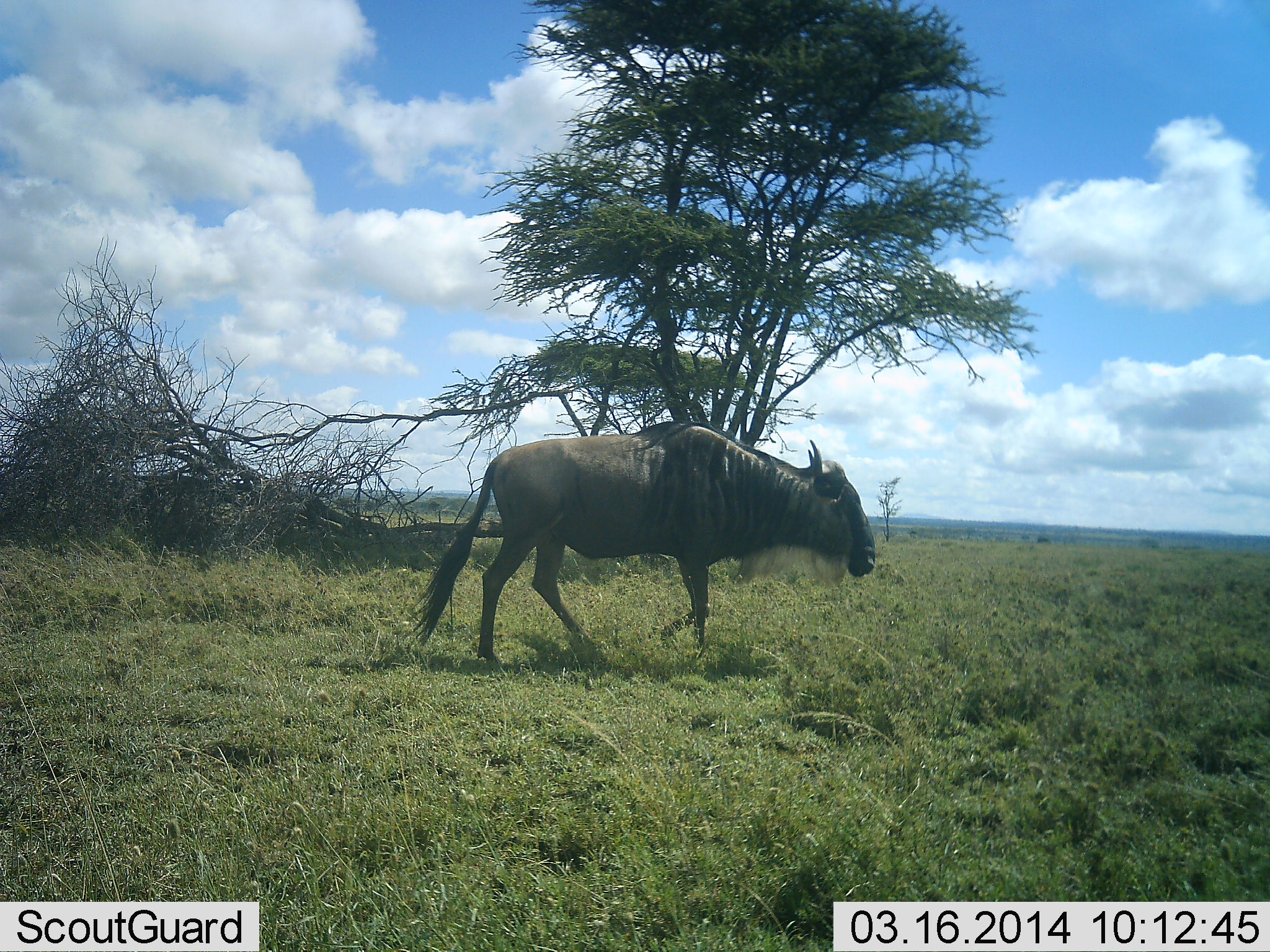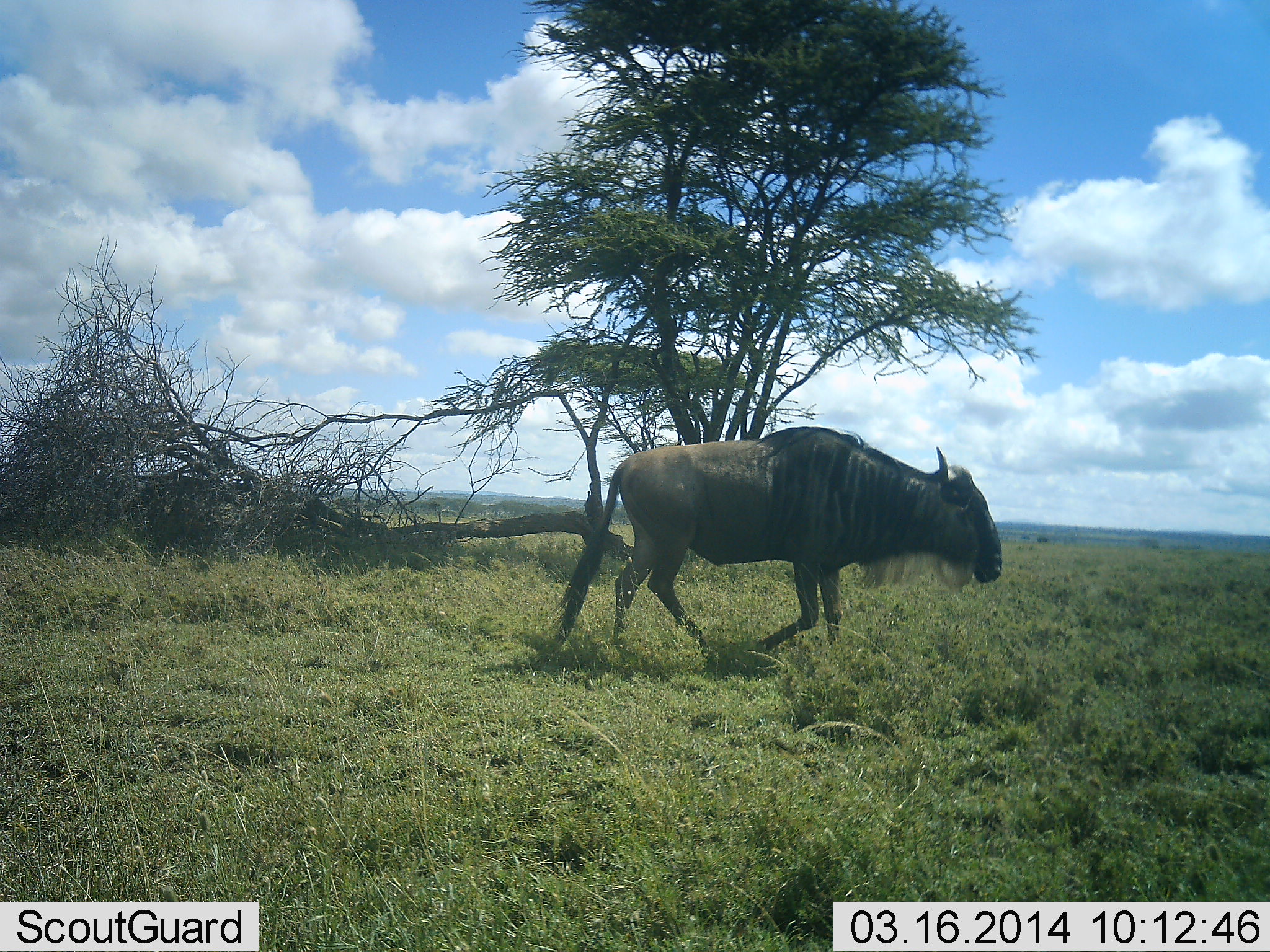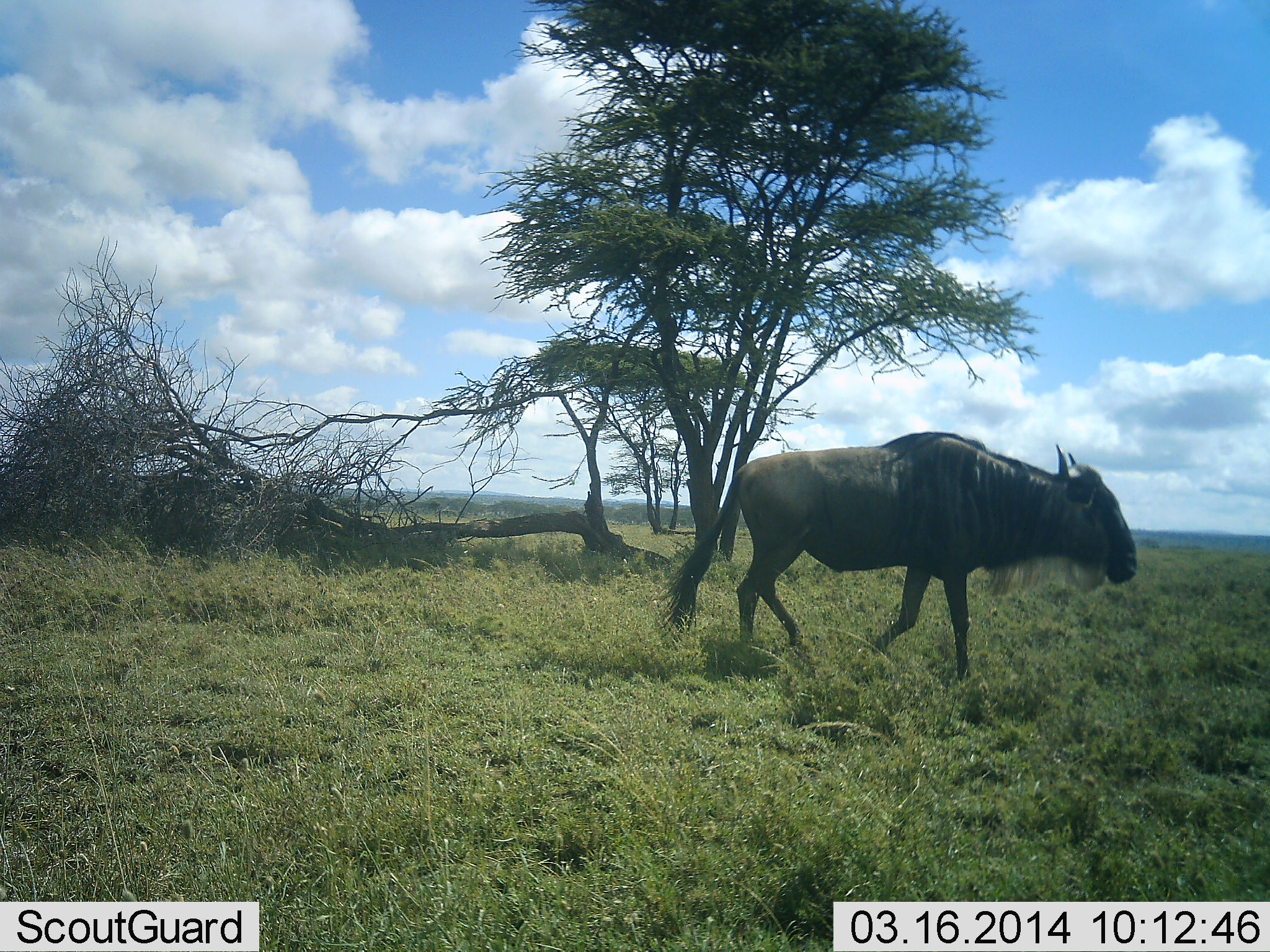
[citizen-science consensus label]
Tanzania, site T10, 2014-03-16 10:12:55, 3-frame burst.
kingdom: Animalia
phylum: Chordata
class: Mammalia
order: Artiodactyla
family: Bovidae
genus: Connochaetes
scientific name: Connochaetes taurinus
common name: blue wildebeest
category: wildebeest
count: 1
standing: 6%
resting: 0%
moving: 100%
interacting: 0%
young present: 0%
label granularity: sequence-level